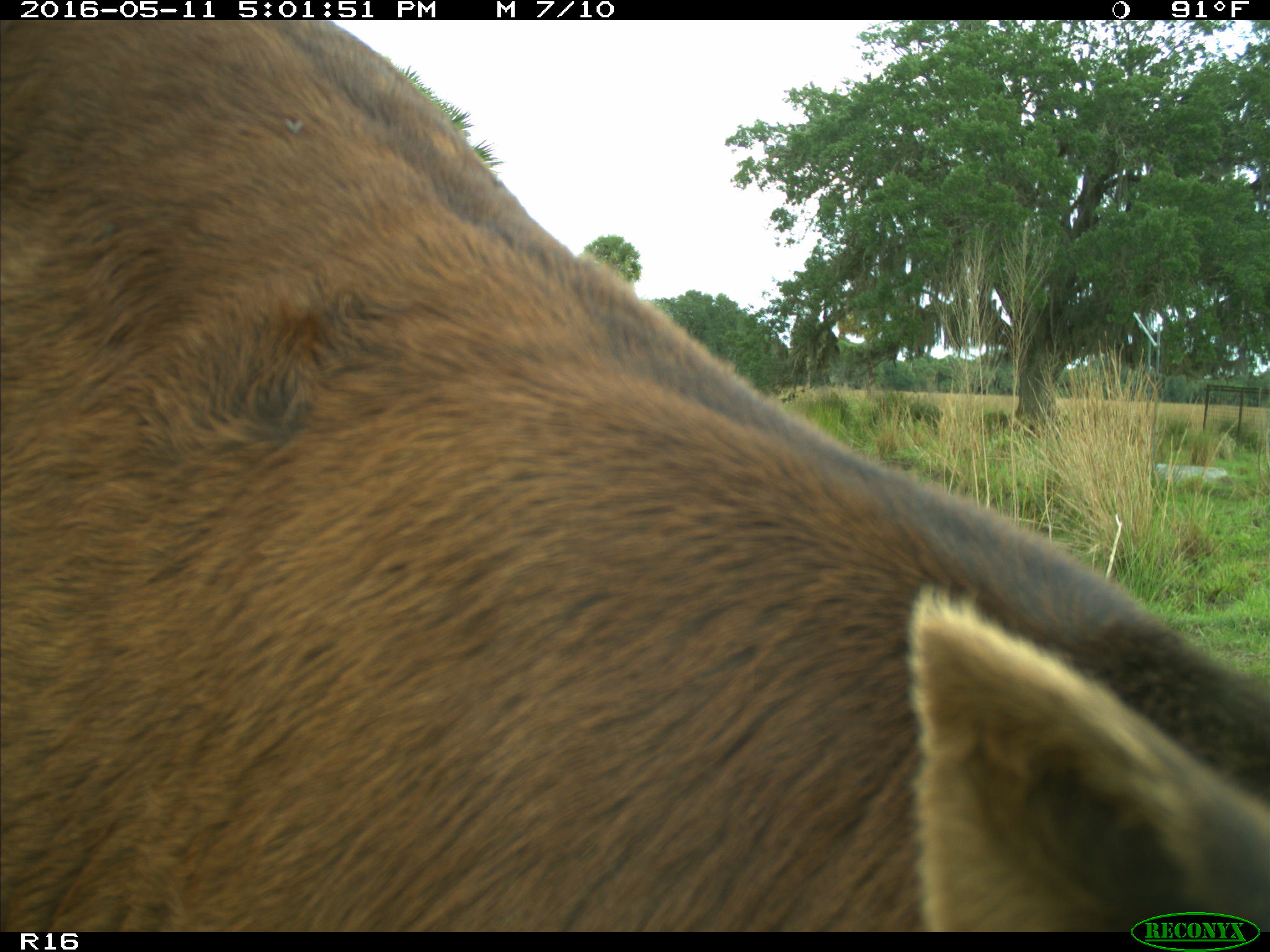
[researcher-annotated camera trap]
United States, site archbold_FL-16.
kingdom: Animalia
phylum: Chordata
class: Mammalia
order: Artiodactyla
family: Bovidae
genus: Bos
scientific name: Bos taurus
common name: domestic cow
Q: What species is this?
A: Bos taurus (domestic cow).